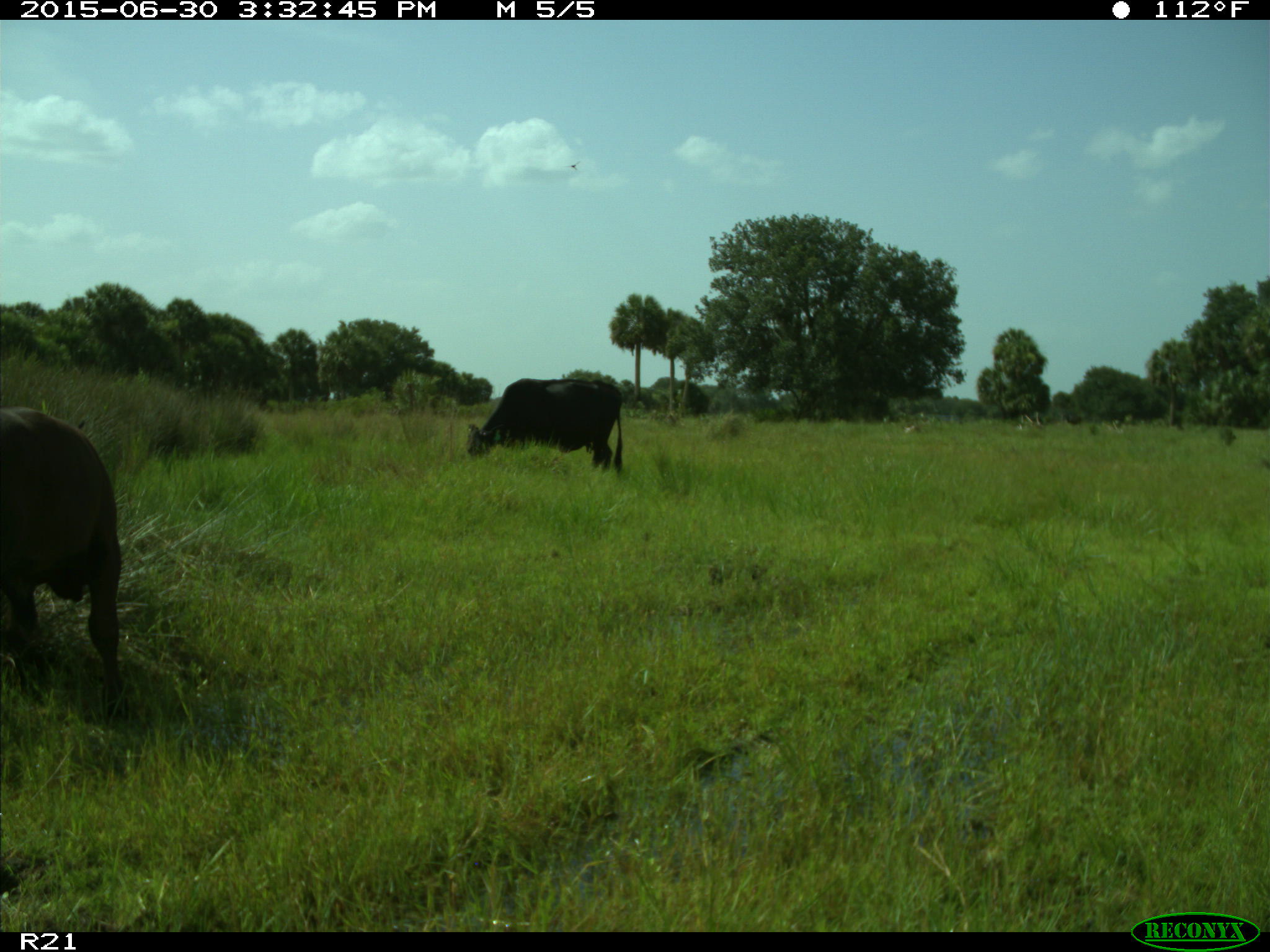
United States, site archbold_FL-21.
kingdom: Animalia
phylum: Chordata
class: Mammalia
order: Artiodactyla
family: Bovidae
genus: Bos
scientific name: Bos taurus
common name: domestic cow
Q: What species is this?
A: Bos taurus (domestic cow).